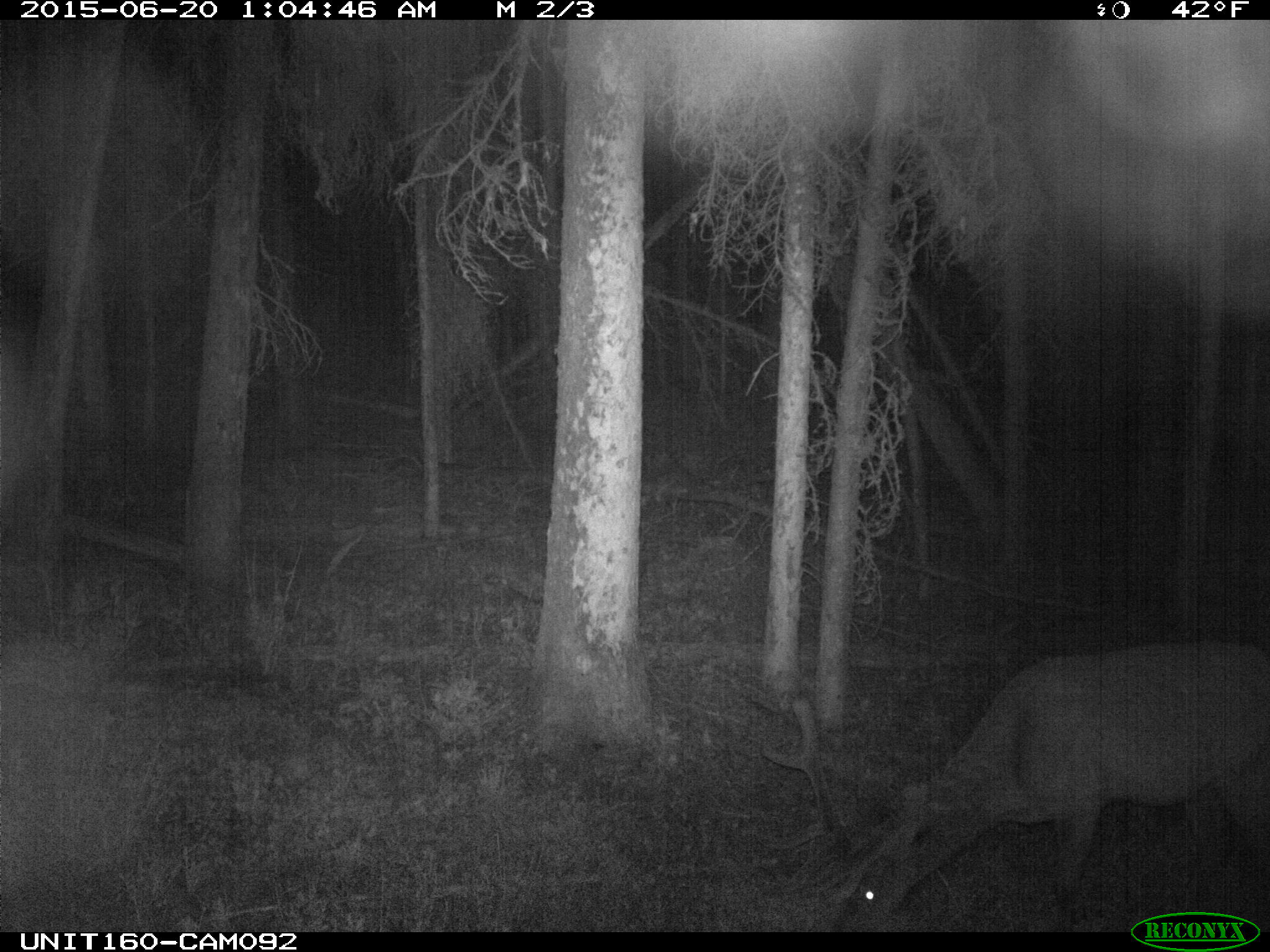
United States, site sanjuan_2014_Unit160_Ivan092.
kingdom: Animalia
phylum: Chordata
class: Mammalia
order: Artiodactyla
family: Cervidae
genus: Cervus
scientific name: Cervus elaphus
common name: red deer